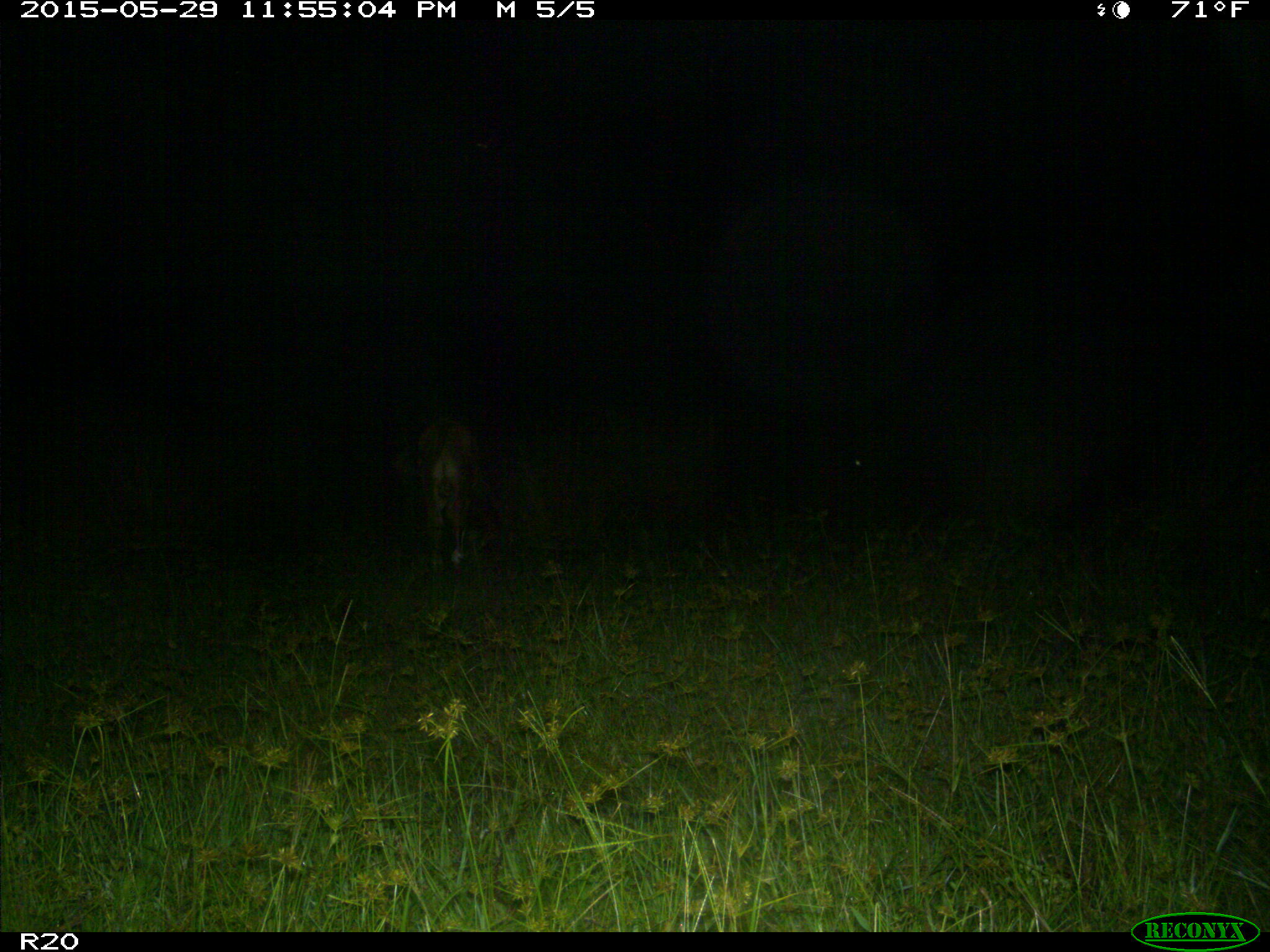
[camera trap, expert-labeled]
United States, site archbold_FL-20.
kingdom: Animalia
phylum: Chordata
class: Mammalia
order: Artiodactyla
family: Bovidae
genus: Bos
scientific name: Bos taurus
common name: domestic cow